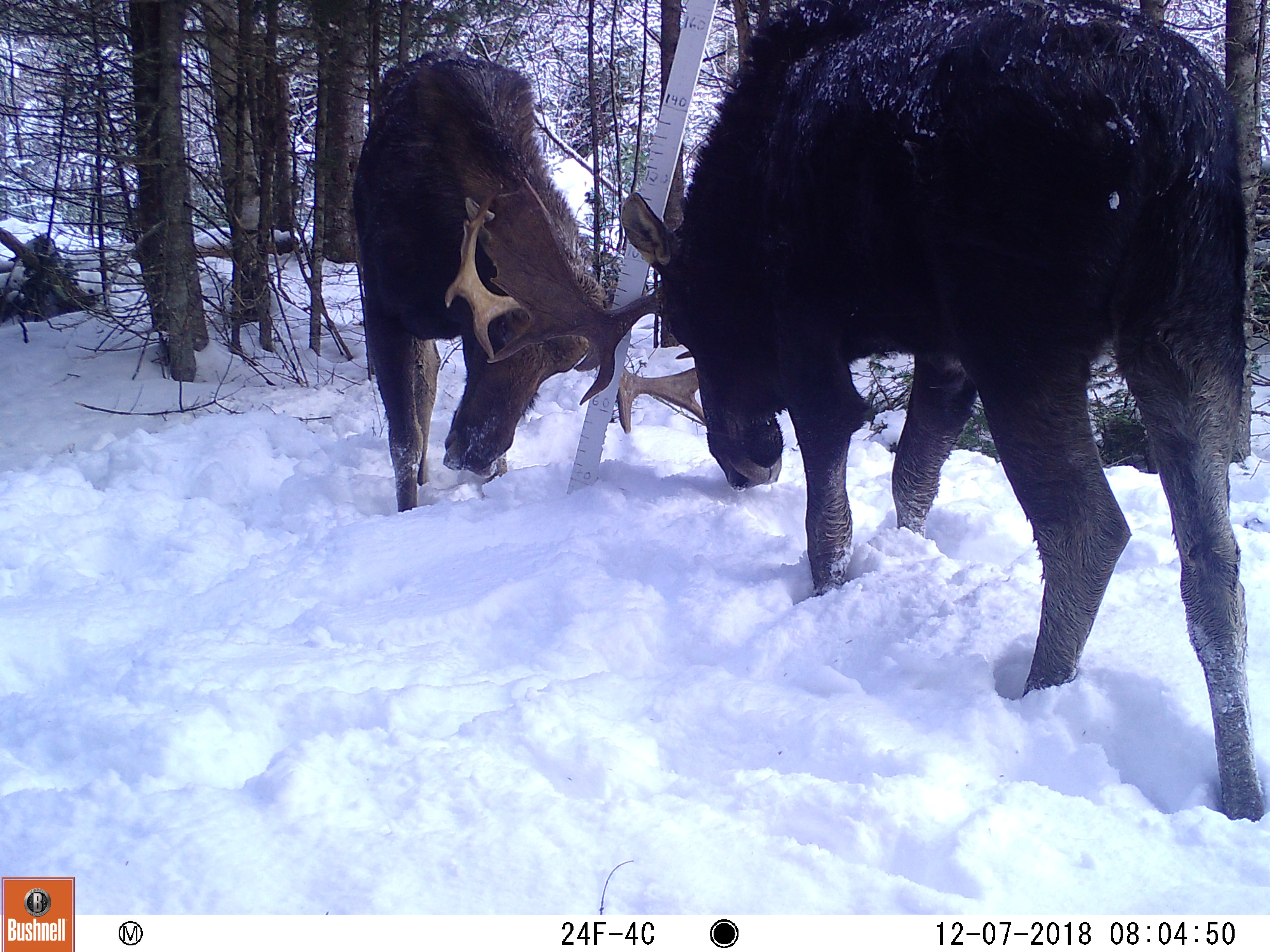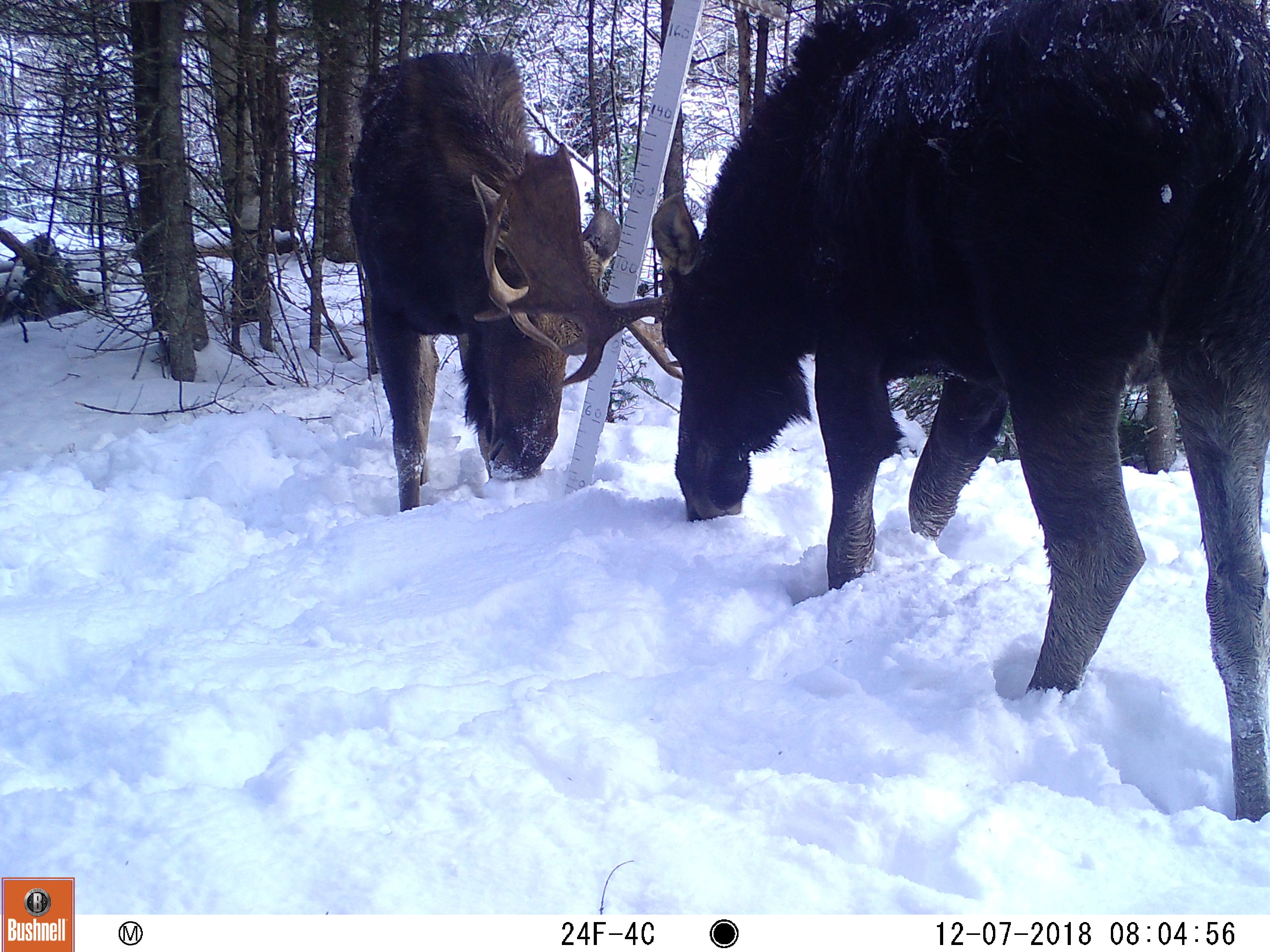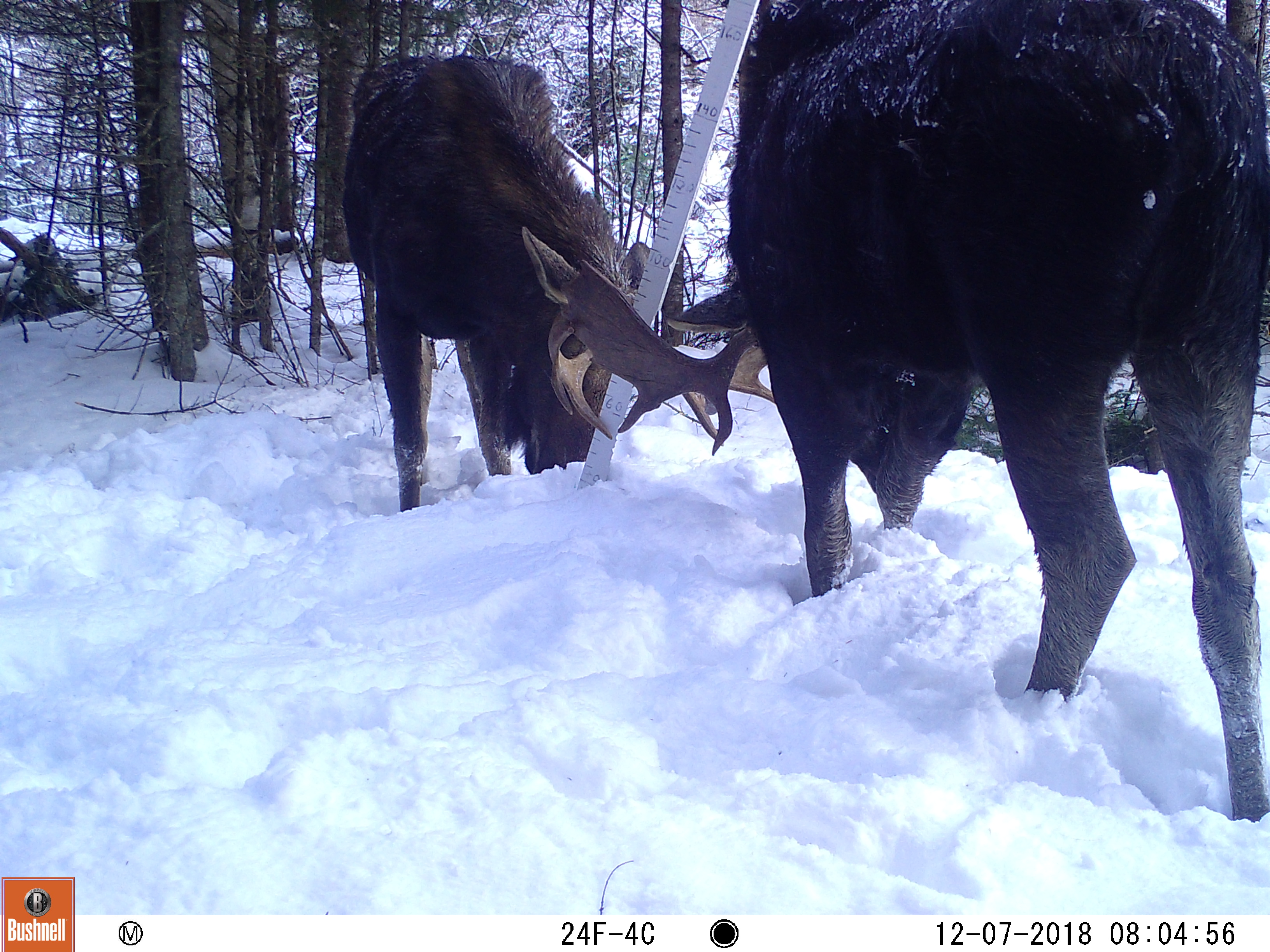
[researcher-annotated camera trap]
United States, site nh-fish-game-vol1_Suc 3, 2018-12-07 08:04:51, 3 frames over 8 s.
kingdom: Animalia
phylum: Chordata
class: Mammalia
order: Artiodactyla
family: Cervidae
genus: Alces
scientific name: Alces alces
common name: moose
Moose (Alces alces).